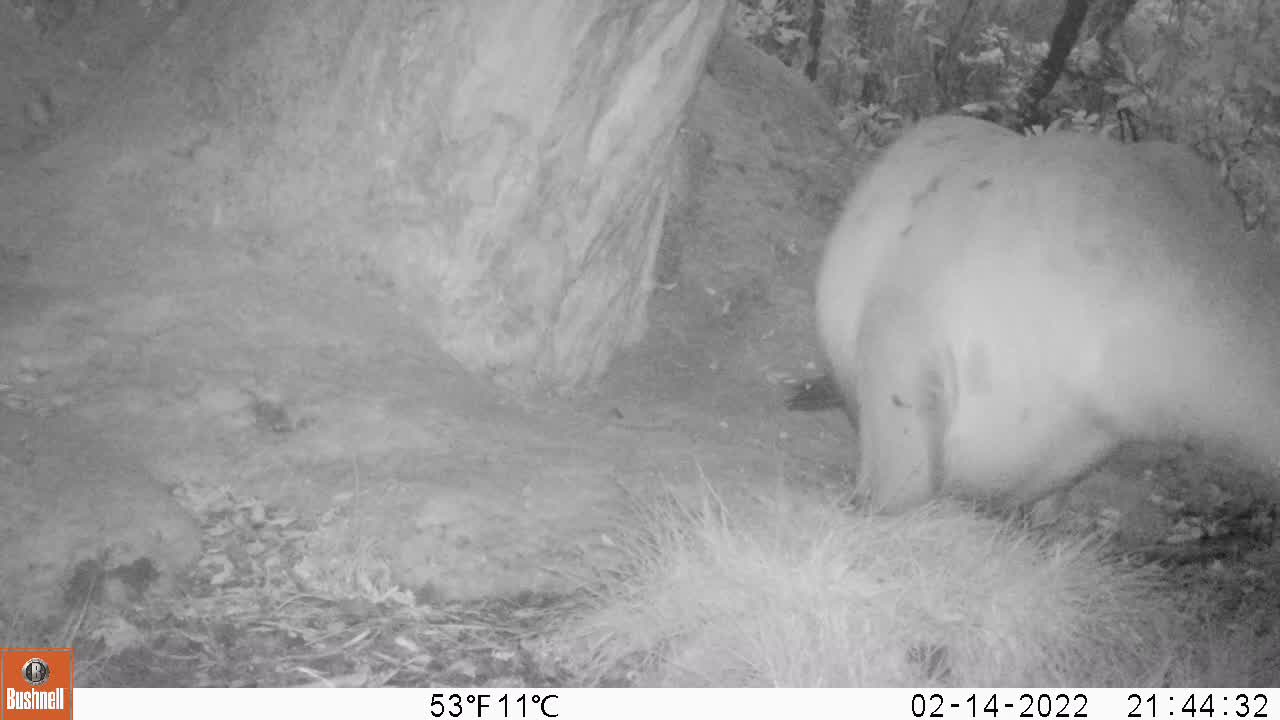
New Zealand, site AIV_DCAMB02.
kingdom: Animalia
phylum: Chordata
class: Mammalia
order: Carnivora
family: Otariidae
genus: Phocarctos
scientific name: Phocarctos hookeri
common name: new zealand sea lion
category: sealion